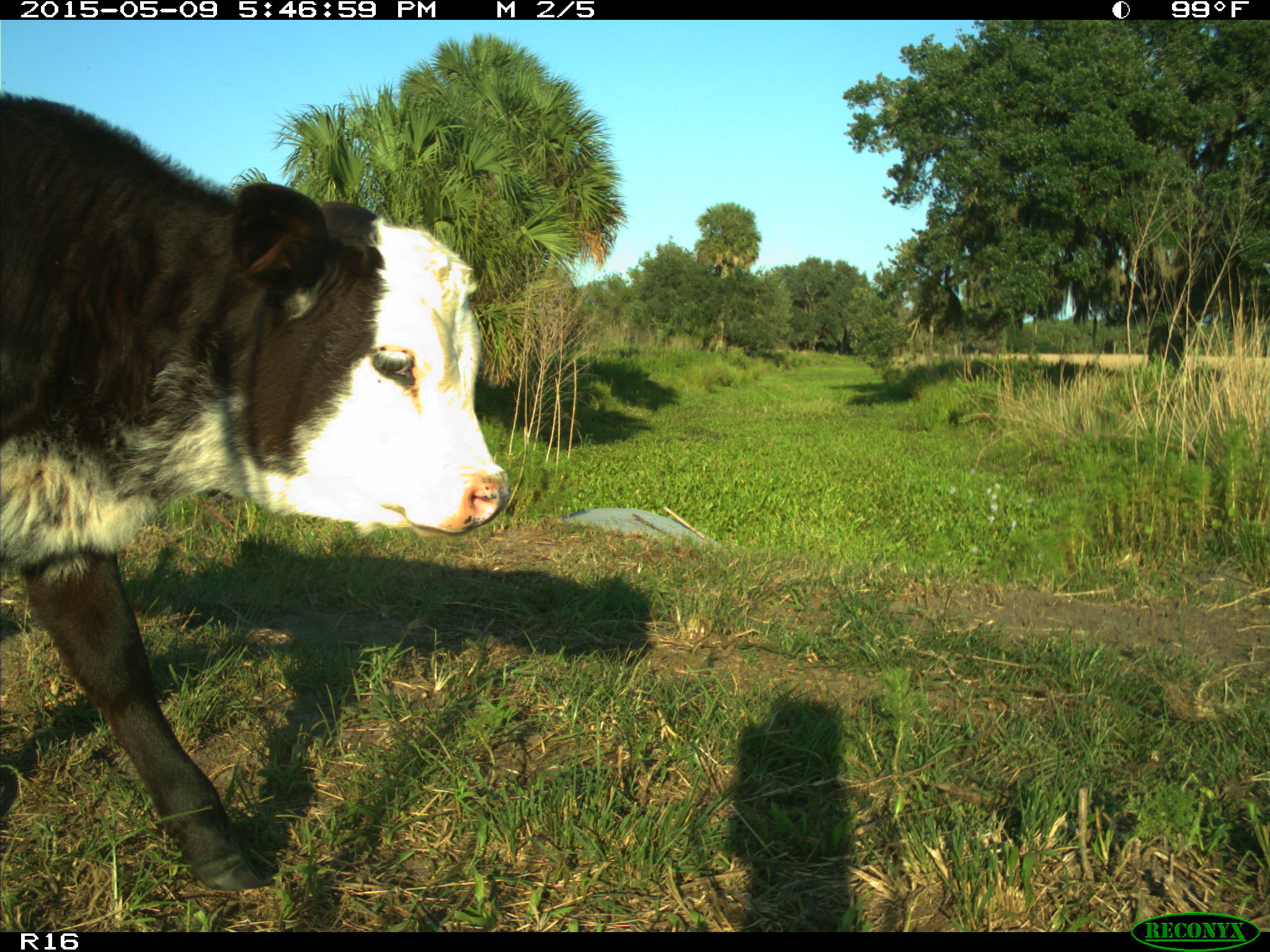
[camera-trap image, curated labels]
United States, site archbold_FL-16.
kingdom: Animalia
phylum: Chordata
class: Mammalia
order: Artiodactyla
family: Bovidae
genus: Bos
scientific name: Bos taurus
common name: domestic cow